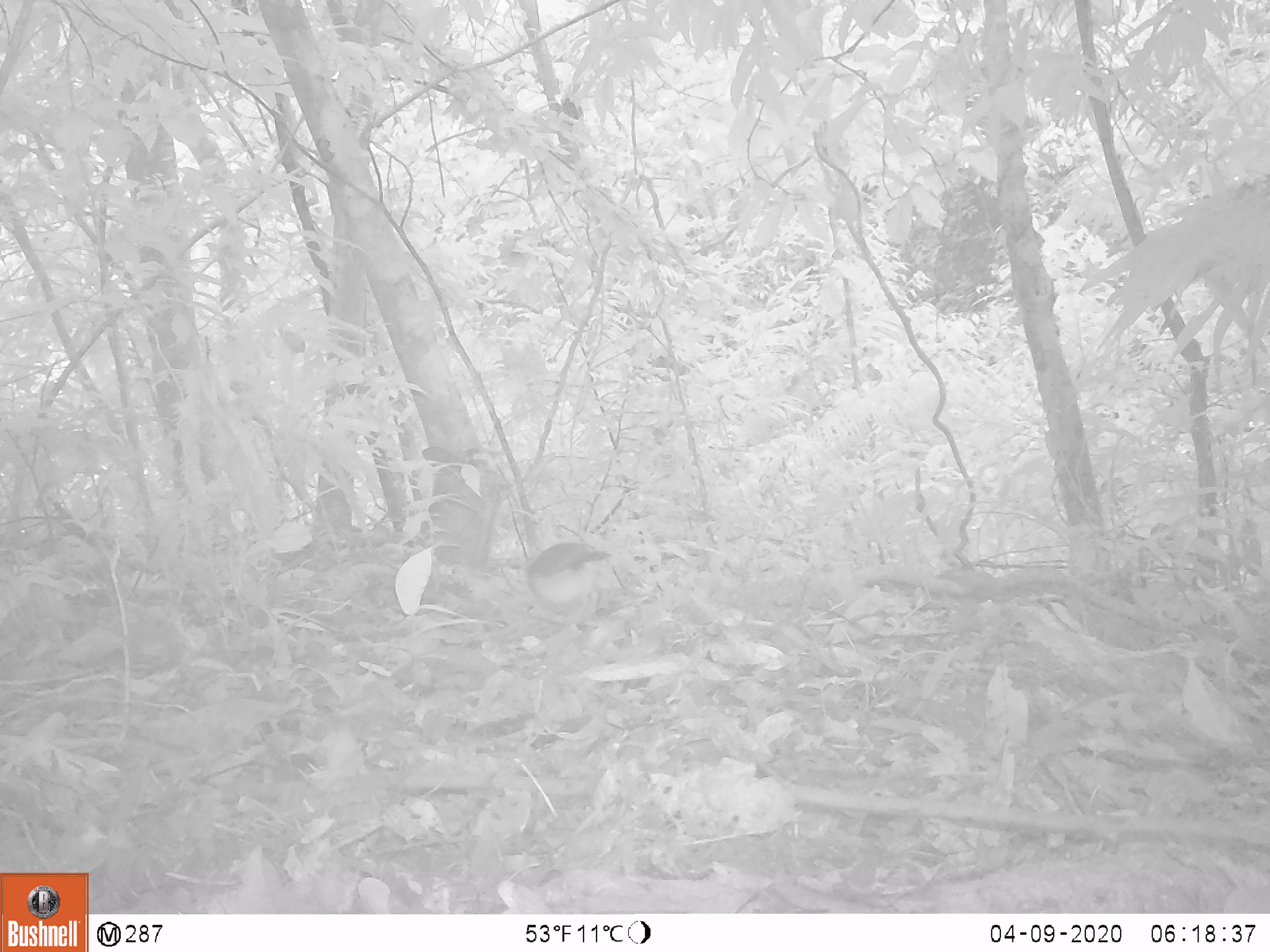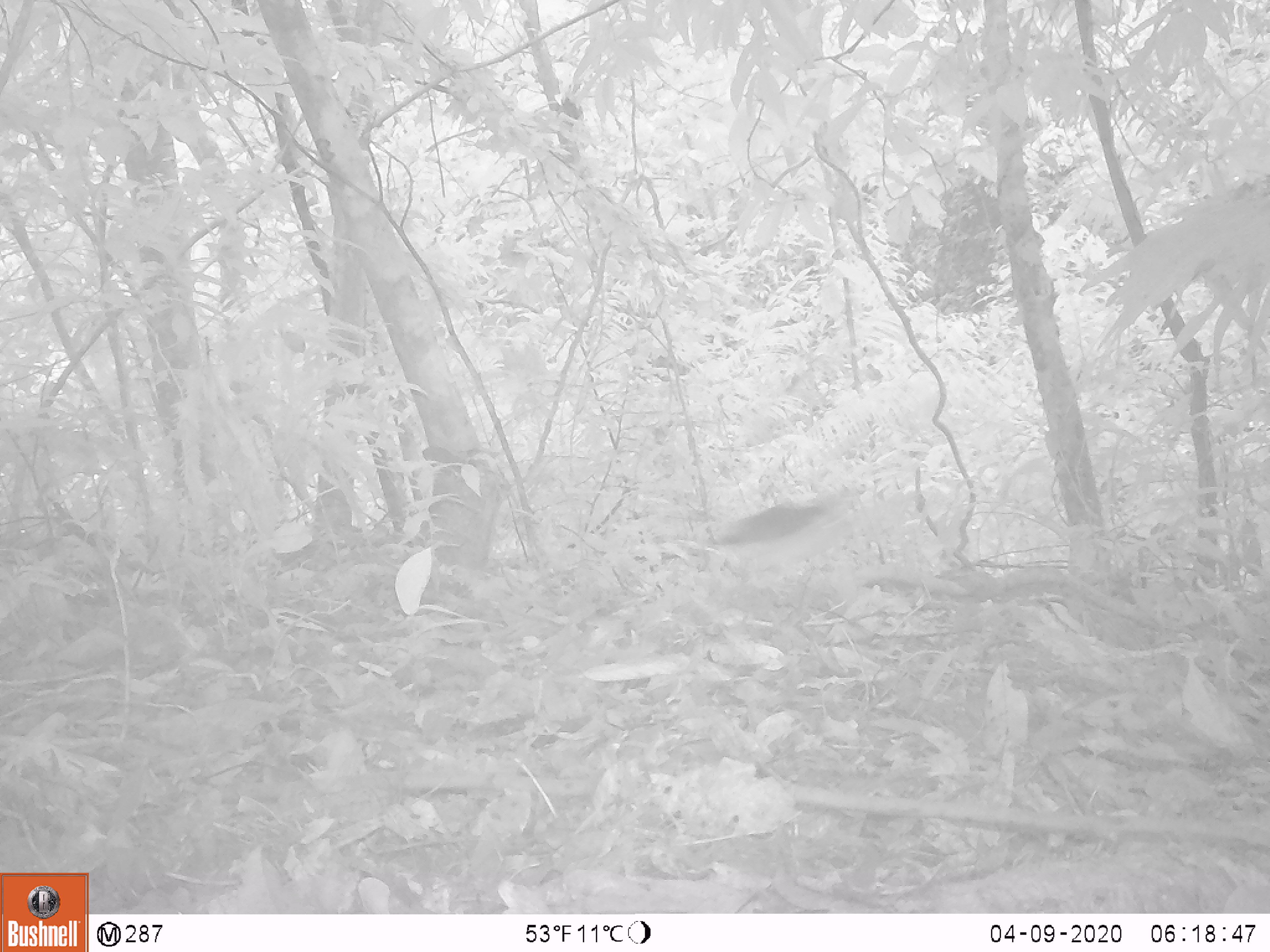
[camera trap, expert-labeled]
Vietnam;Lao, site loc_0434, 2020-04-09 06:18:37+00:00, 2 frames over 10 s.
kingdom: Animalia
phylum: Chordata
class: Aves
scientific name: Aves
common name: bird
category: unidentified bird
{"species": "unidentified bird (bird) (Aves)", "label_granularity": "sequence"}